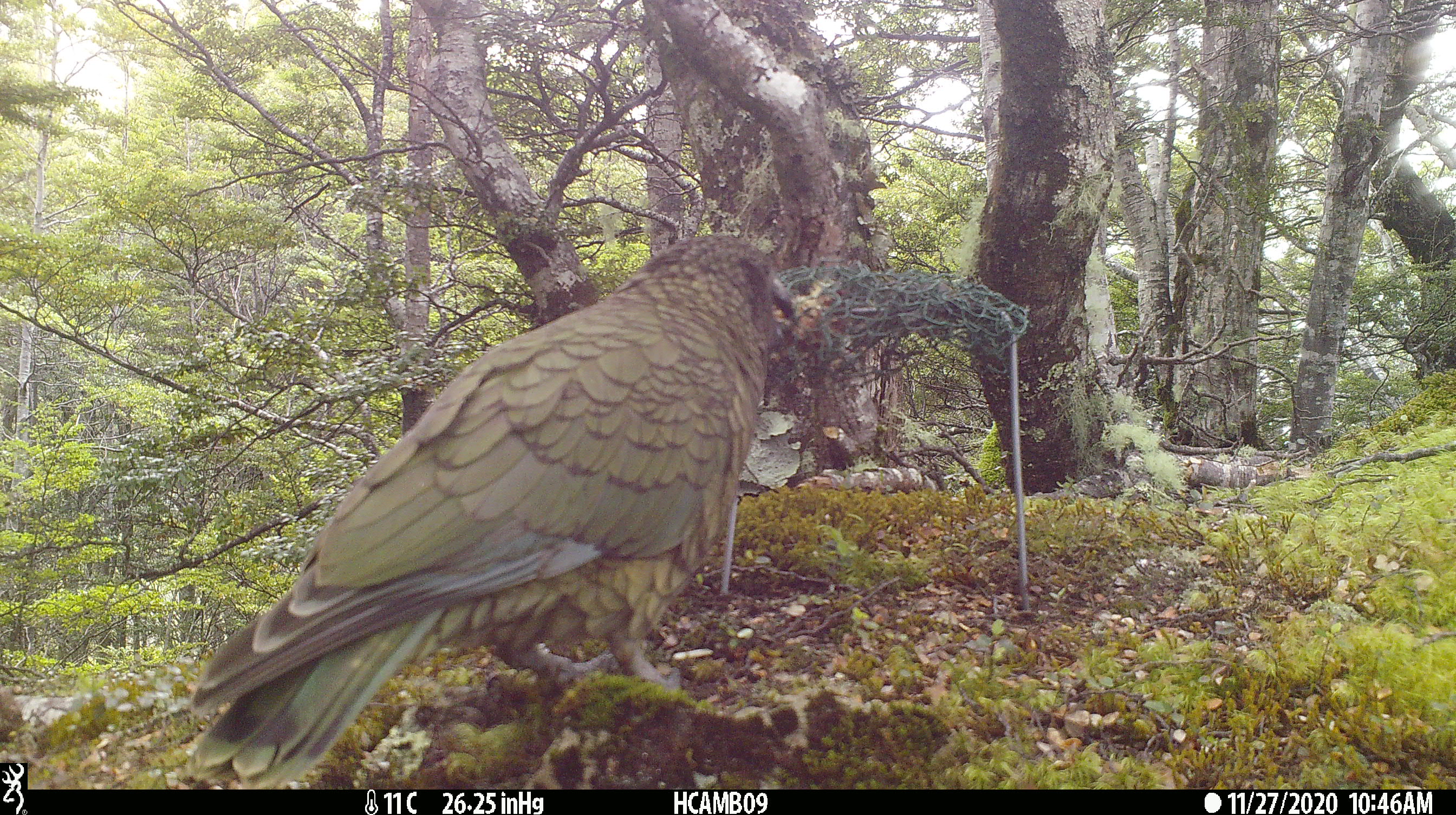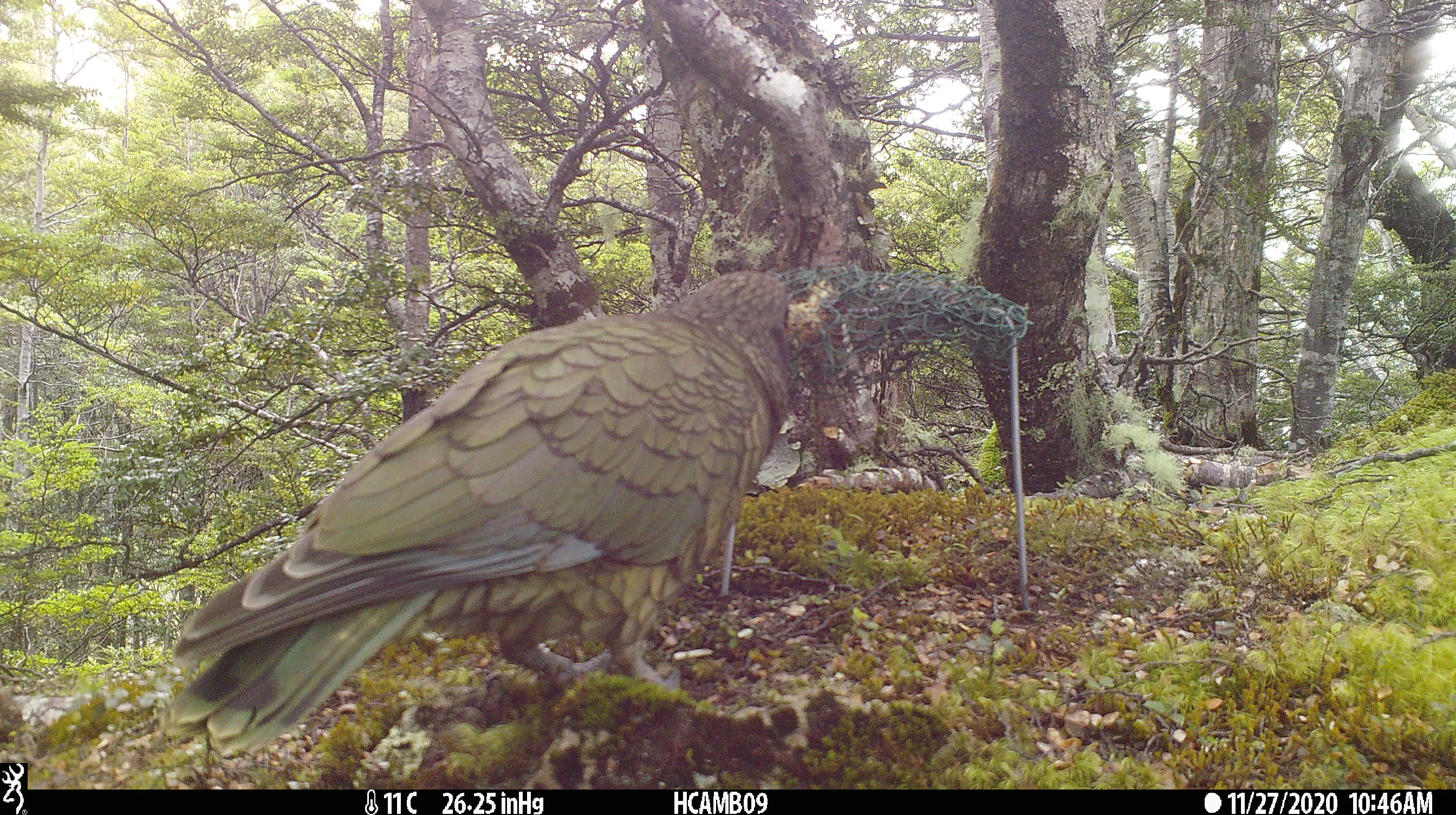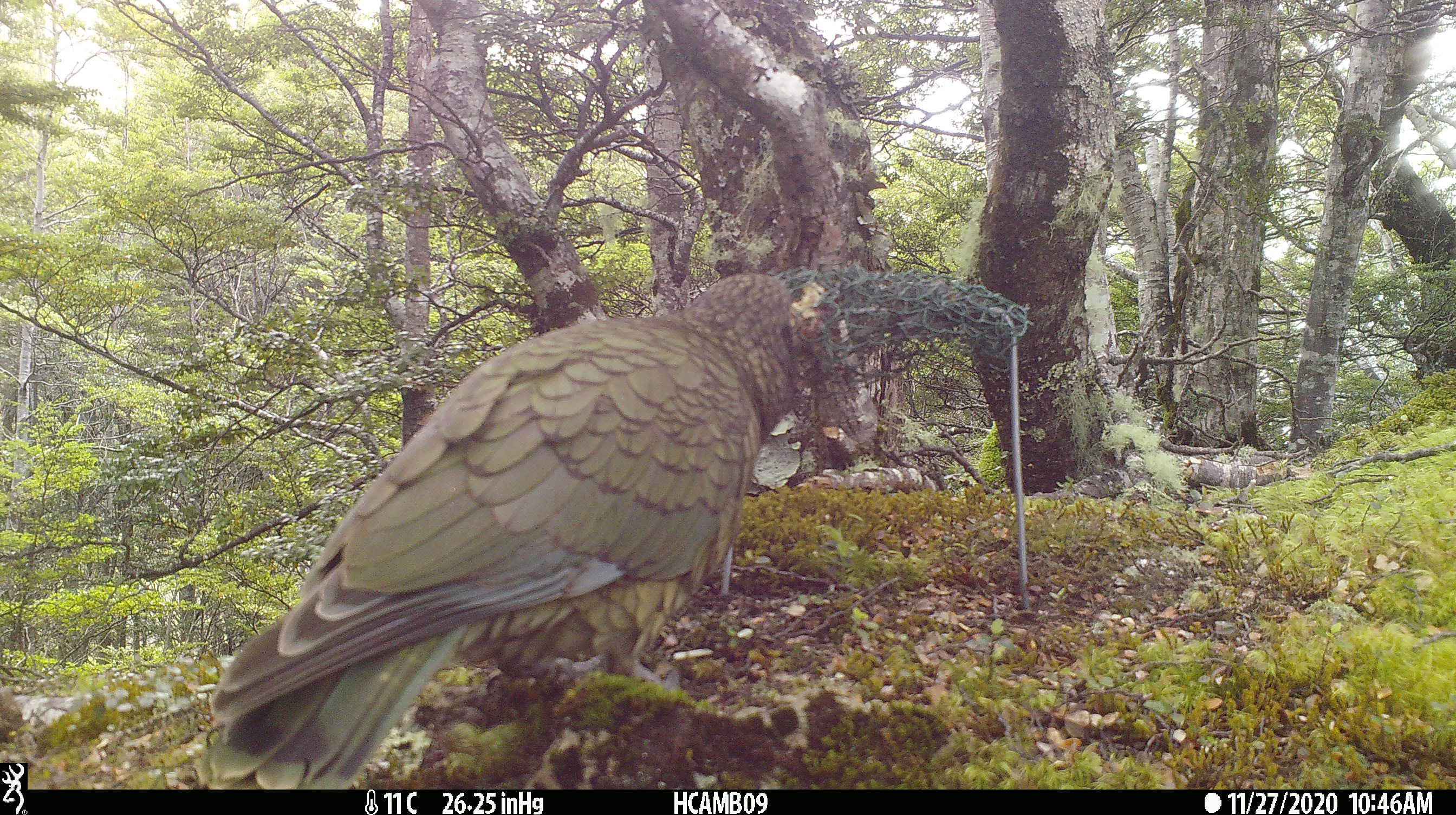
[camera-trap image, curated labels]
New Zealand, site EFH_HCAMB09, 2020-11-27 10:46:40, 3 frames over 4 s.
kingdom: Animalia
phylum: Chordata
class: Aves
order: Psittaciformes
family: Strigopidae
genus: Nestor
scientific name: Nestor notabilis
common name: kea